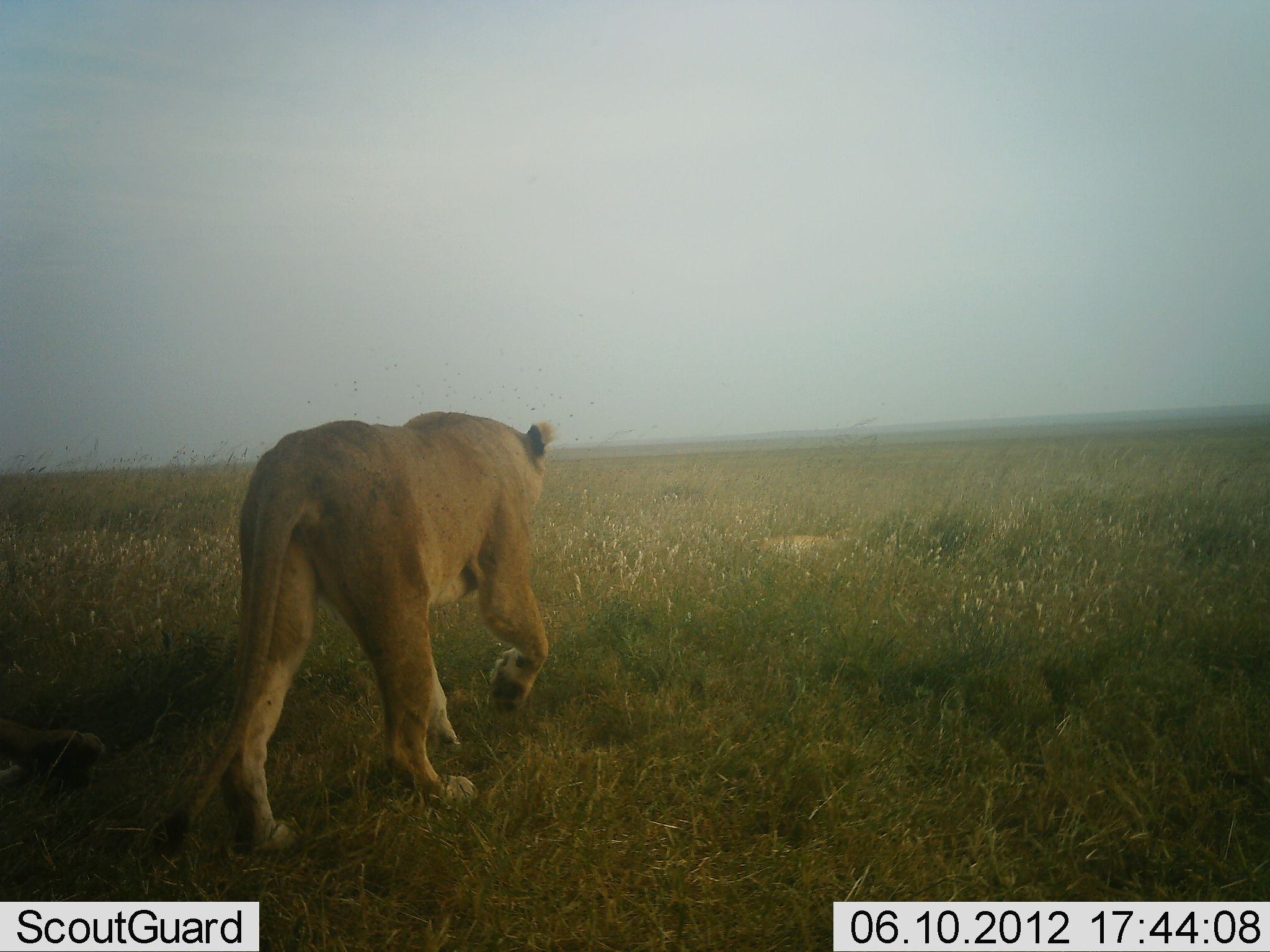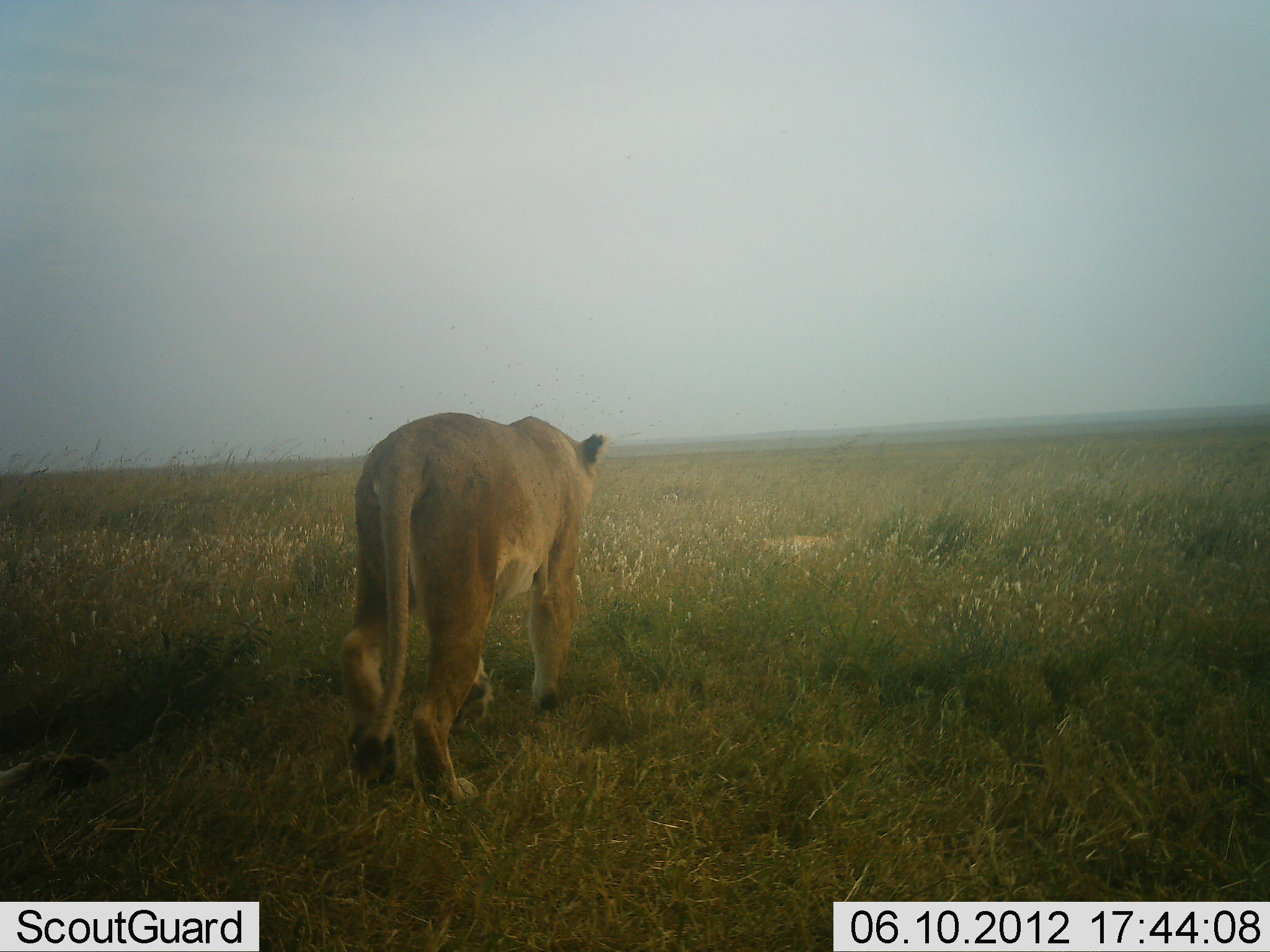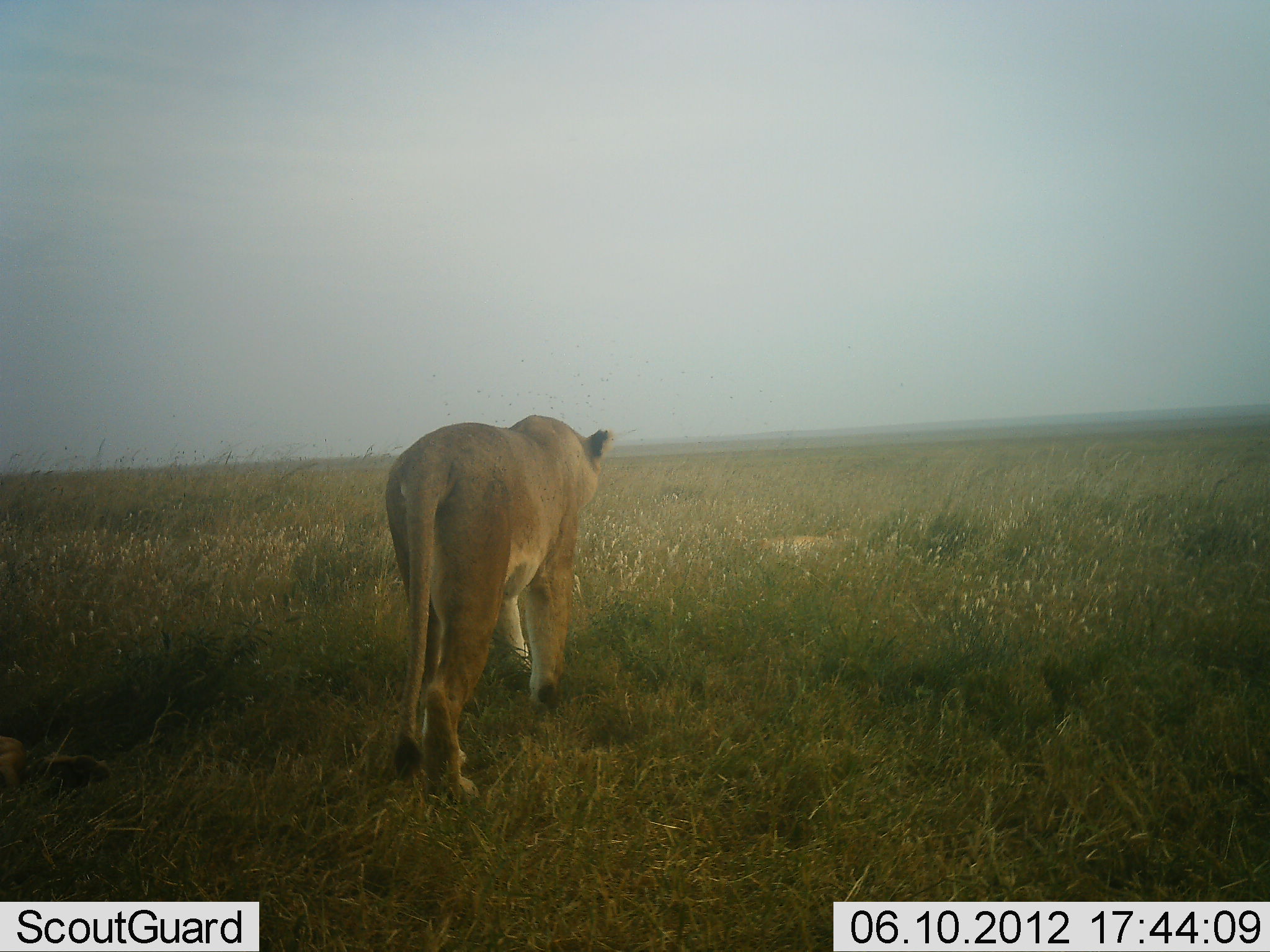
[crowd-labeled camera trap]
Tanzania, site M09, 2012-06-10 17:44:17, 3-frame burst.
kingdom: Animalia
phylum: Chordata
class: Mammalia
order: Carnivora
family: Felidae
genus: Panthera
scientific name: Panthera leo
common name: lion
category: lionfemale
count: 1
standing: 0%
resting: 20%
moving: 100%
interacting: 0%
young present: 0%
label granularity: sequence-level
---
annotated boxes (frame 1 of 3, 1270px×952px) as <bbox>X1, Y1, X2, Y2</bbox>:
animal: <bbox>140, 410, 561, 863</bbox>; <bbox>0, 718, 105, 817</bbox>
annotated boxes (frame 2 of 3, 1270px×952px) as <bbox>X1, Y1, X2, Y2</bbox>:
animal: <bbox>339, 411, 614, 809</bbox>; <bbox>0, 750, 111, 814</bbox>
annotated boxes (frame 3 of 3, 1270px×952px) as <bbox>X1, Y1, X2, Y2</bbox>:
animal: <bbox>383, 415, 616, 804</bbox>; <bbox>0, 734, 112, 805</bbox>